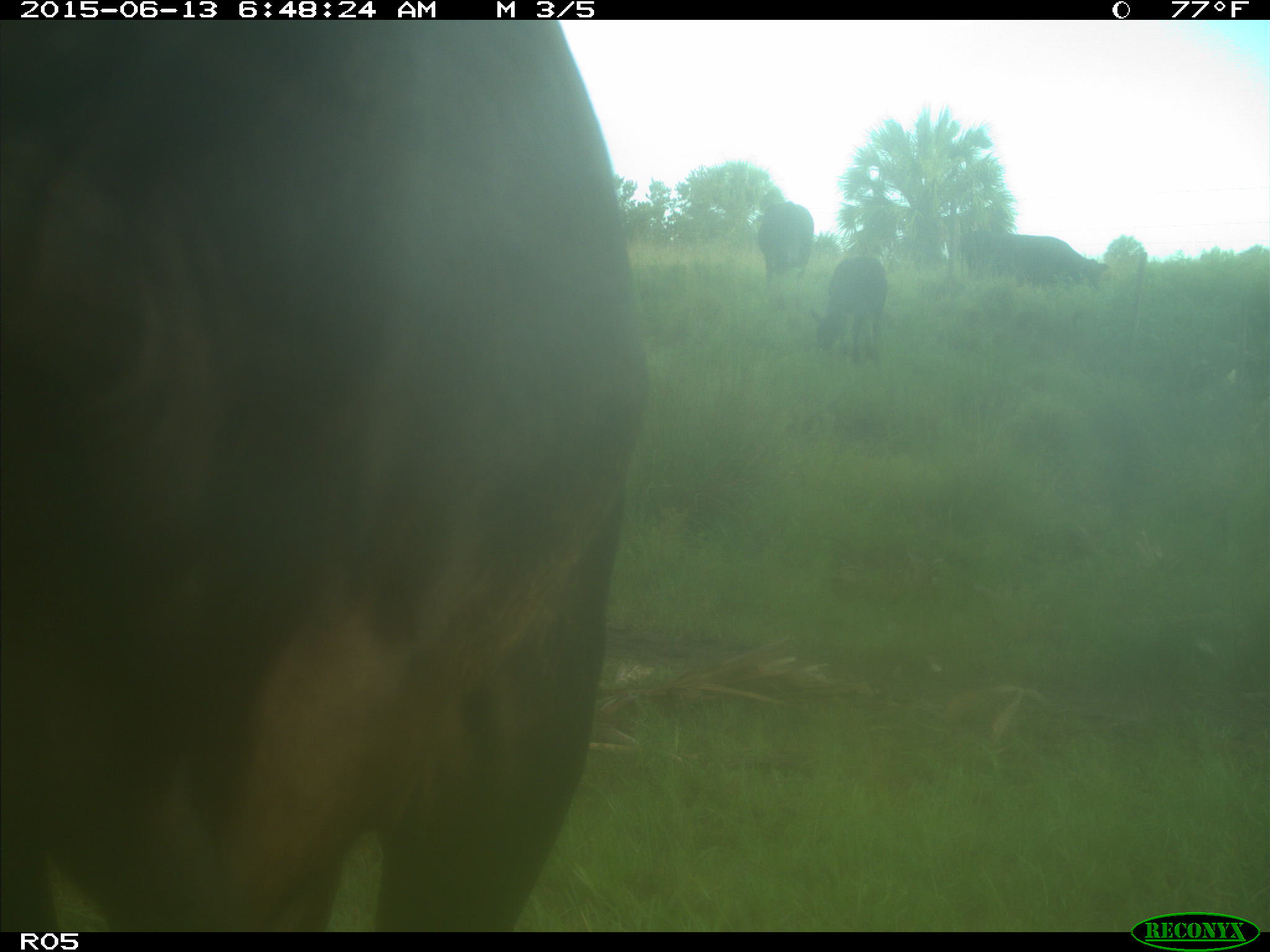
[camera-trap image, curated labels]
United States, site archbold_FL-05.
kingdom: Animalia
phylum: Chordata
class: Mammalia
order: Artiodactyla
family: Bovidae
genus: Bos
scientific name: Bos taurus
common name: domestic cow